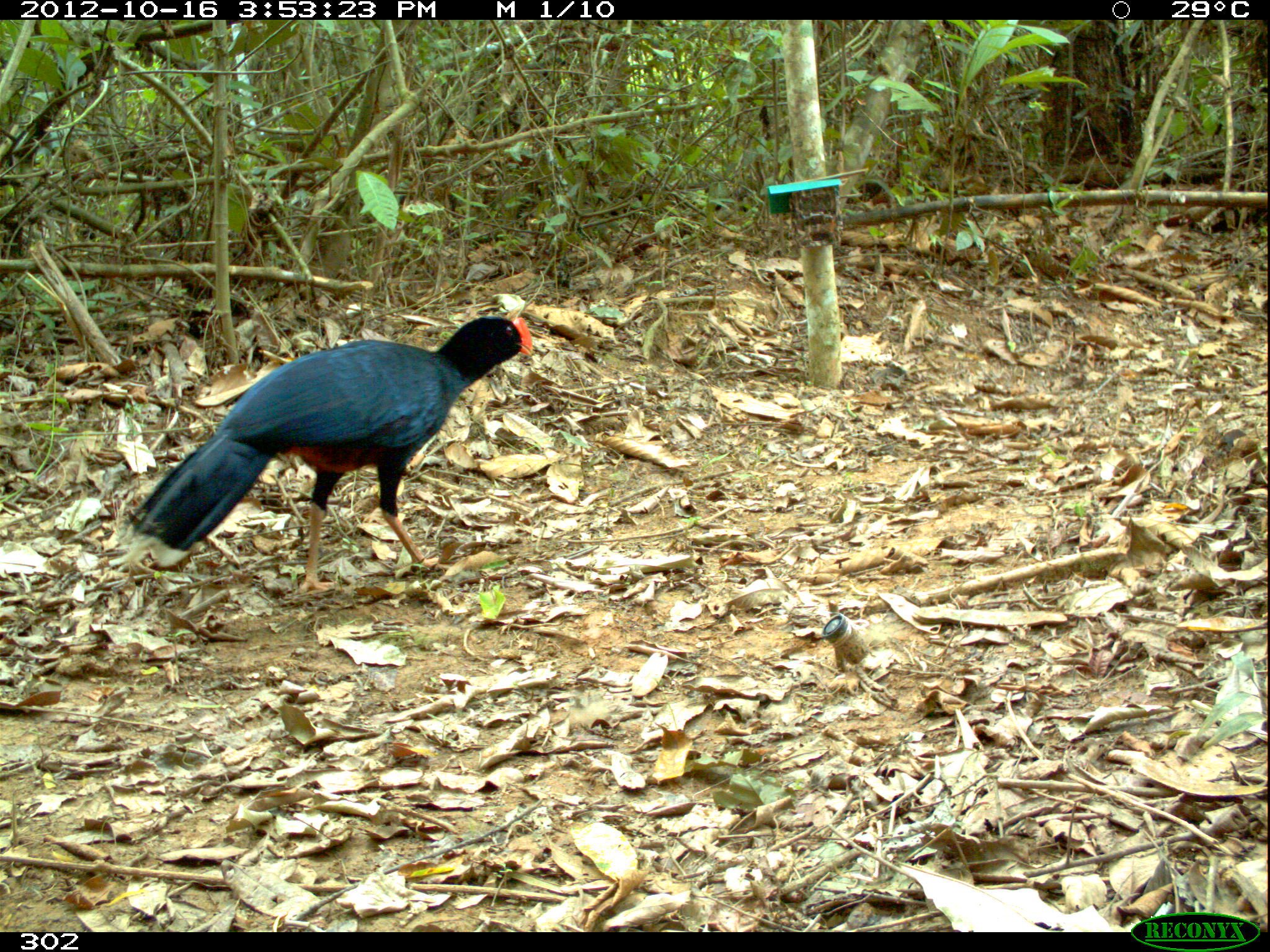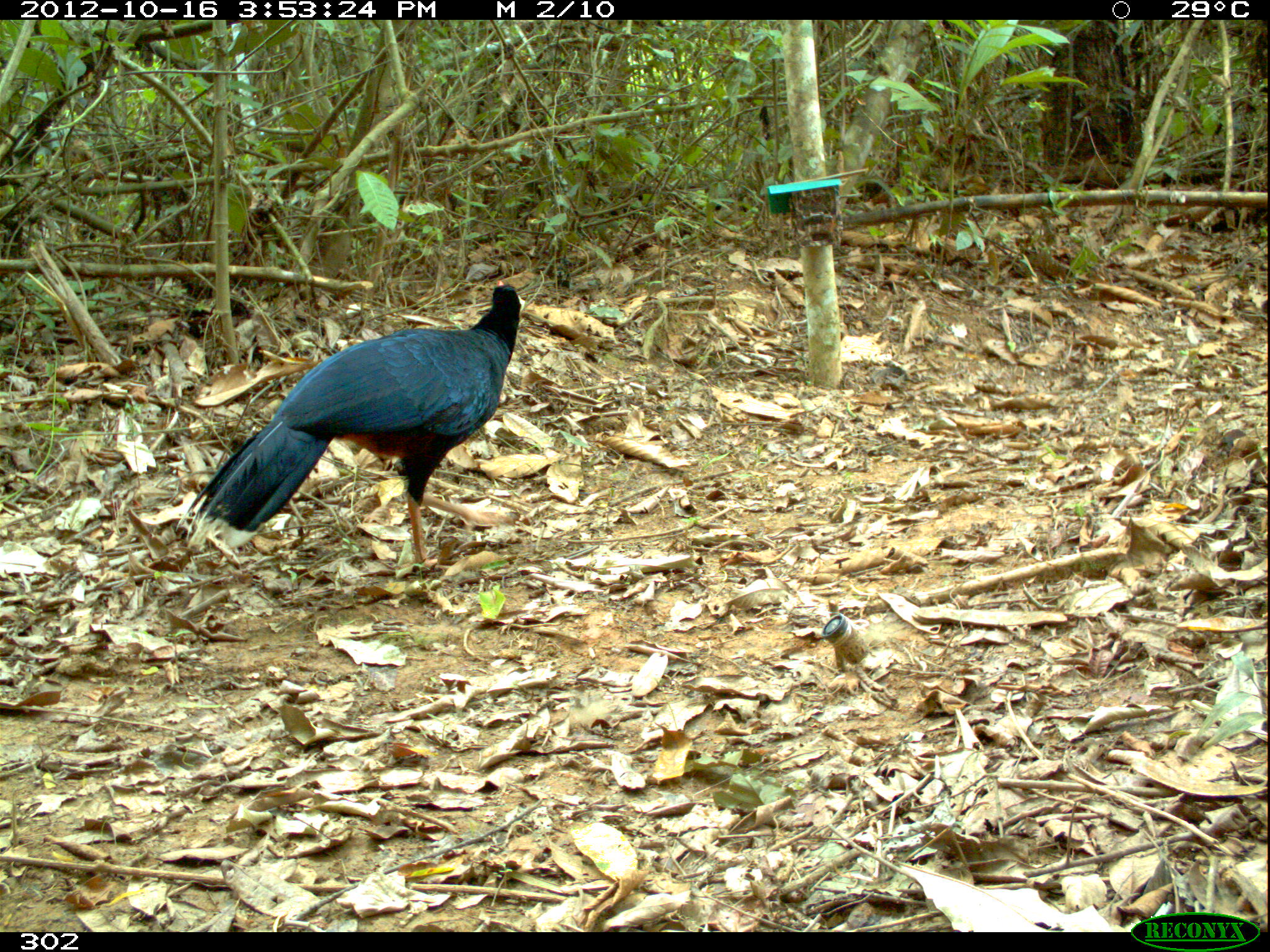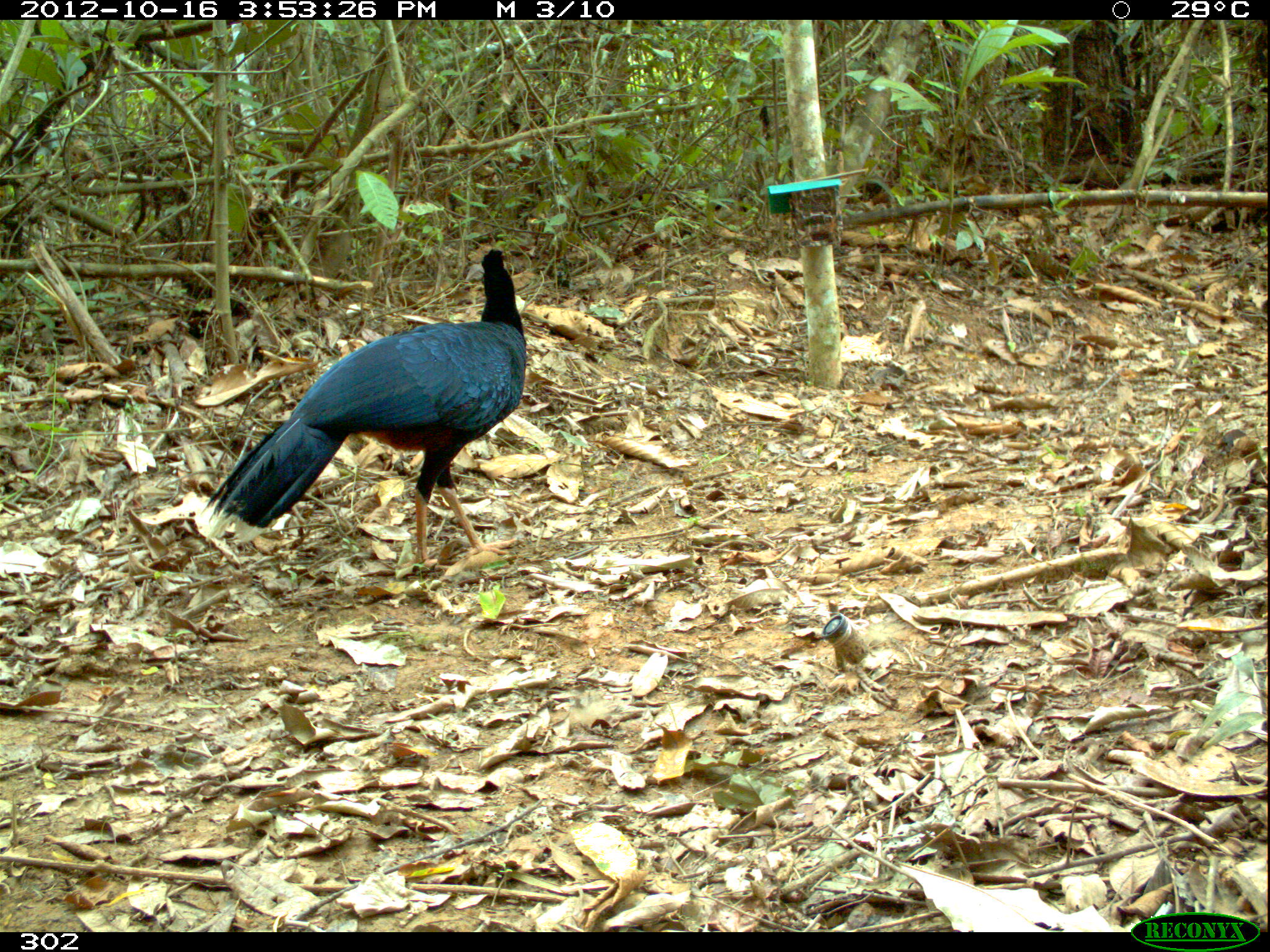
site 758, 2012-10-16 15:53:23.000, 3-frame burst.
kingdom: Animalia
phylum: Chordata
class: Aves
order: Galliformes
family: Cracidae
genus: Mitu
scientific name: Mitu tuberosum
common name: razor-billed curassow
Mitu tuberosum (razor-billed curassow).